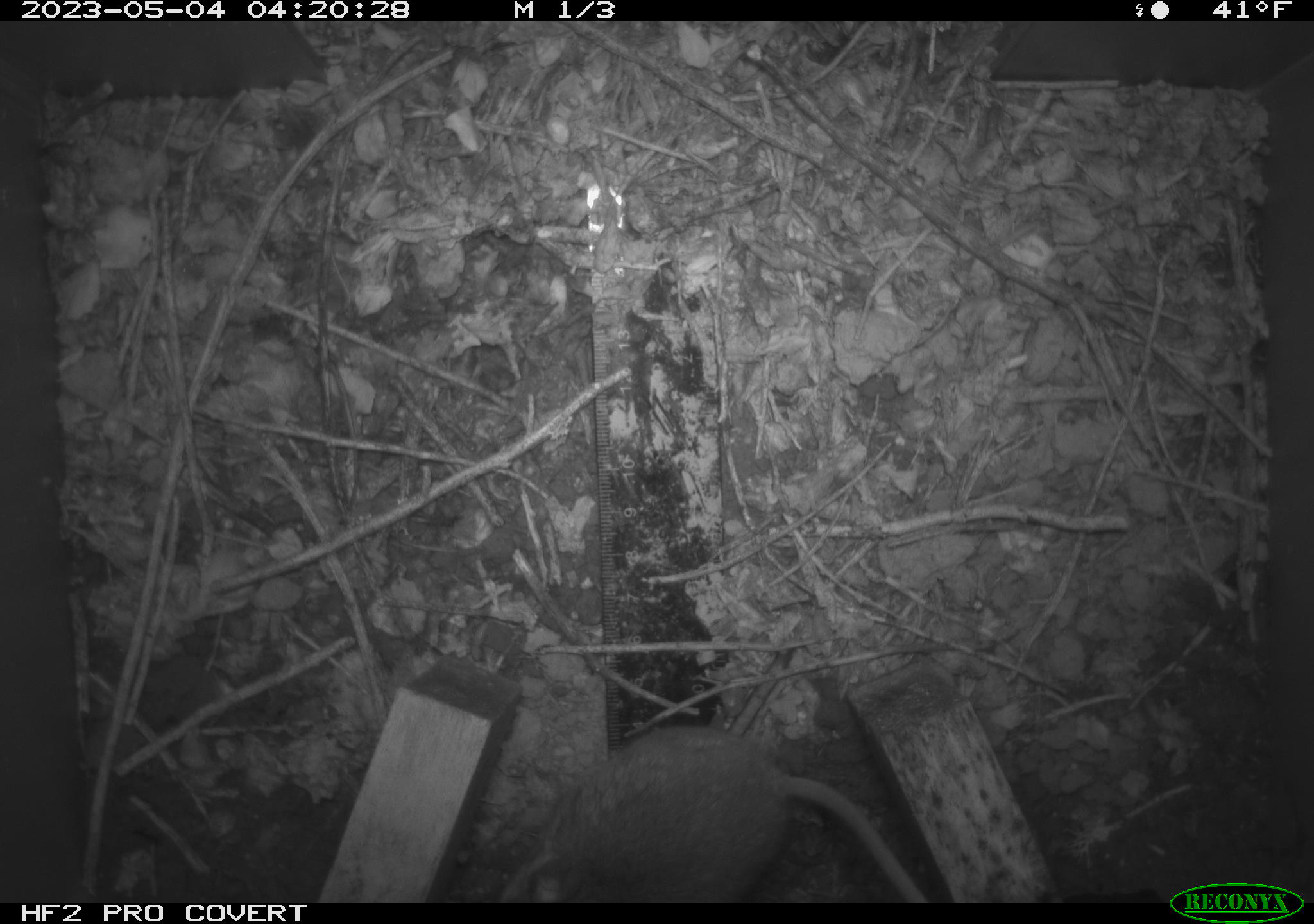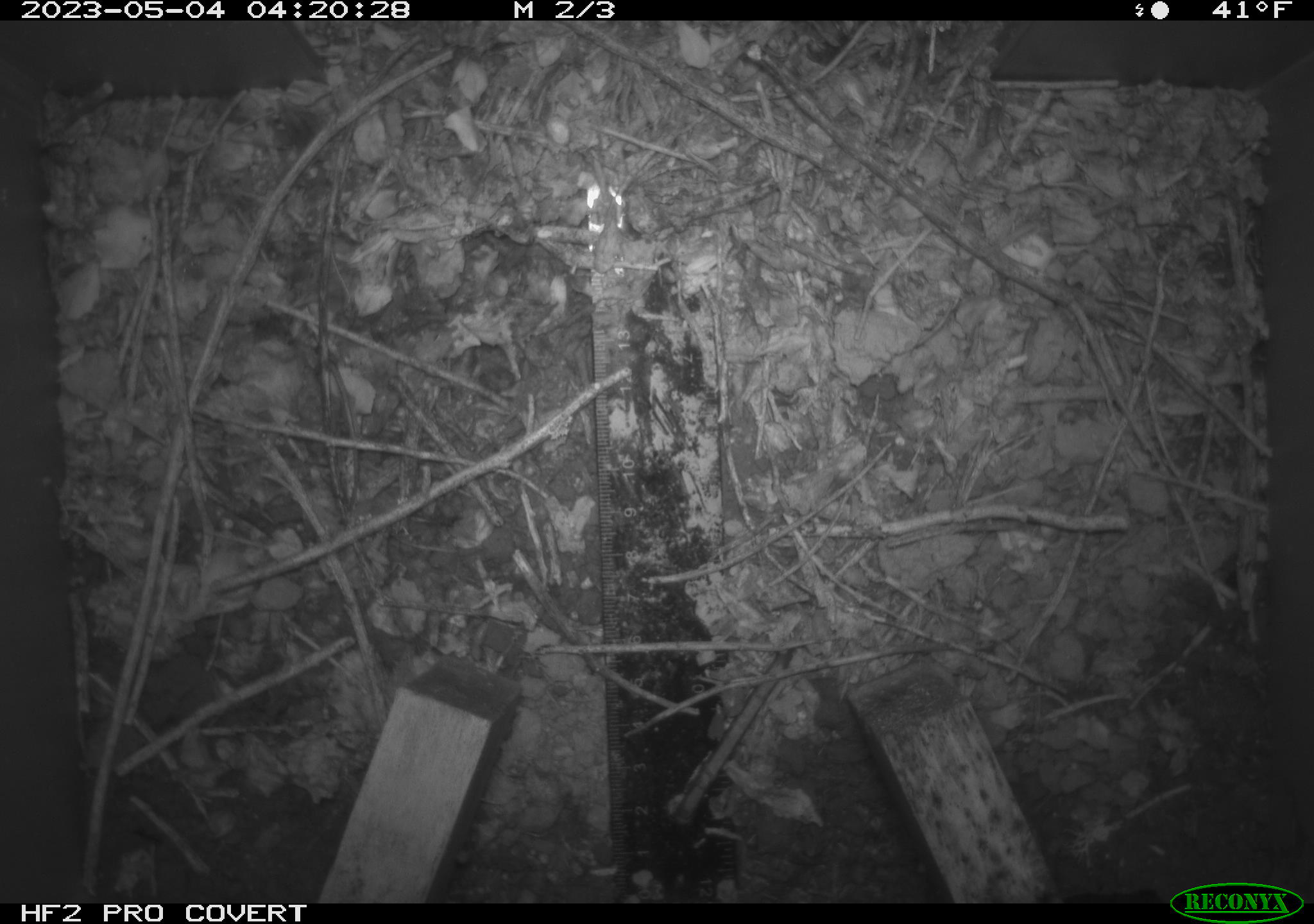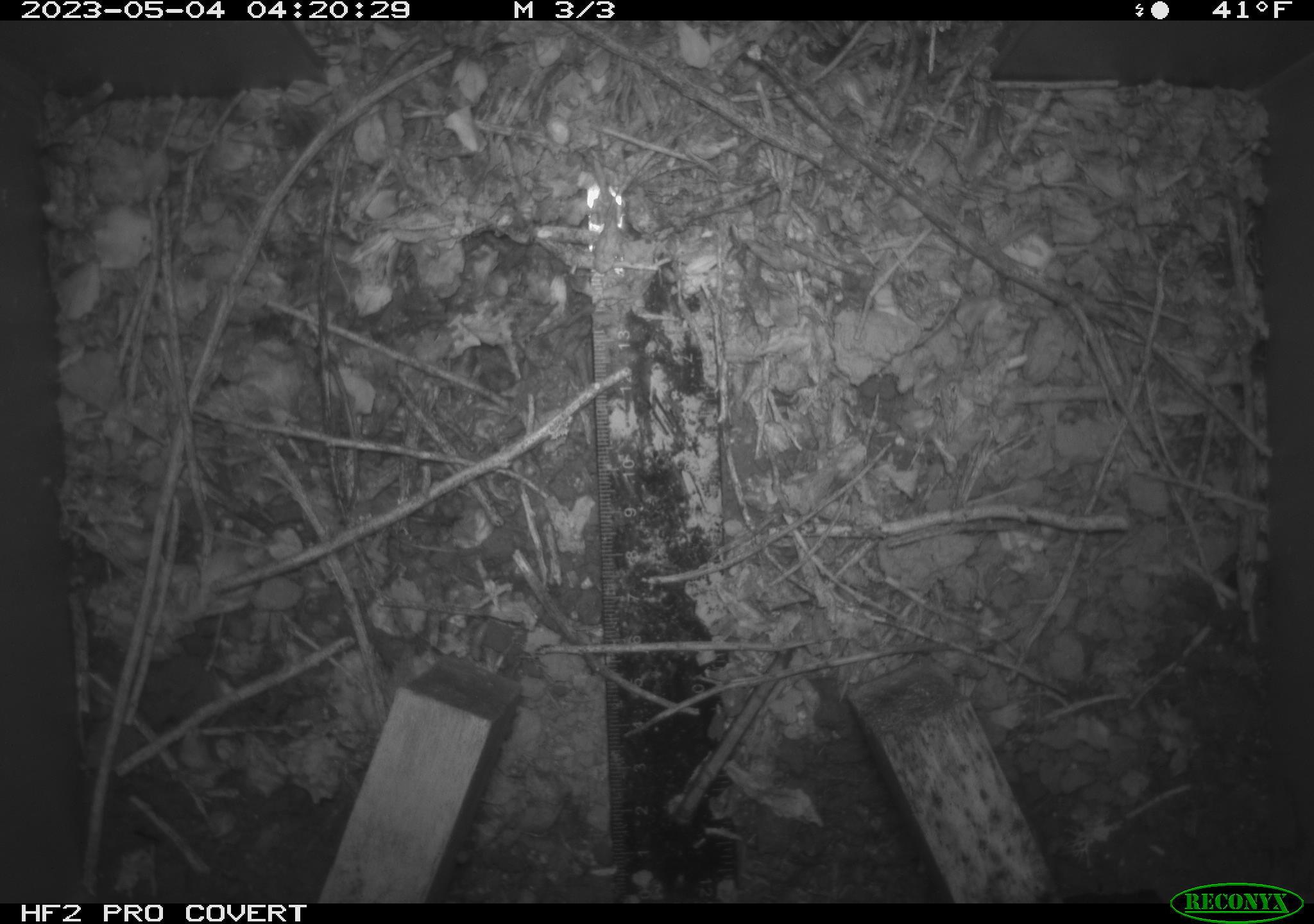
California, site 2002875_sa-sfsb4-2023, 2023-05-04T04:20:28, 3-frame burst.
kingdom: Animalia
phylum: Chordata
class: Mammalia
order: Rodentia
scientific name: Rodentia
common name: mouse species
Mouse species (Rodentia).